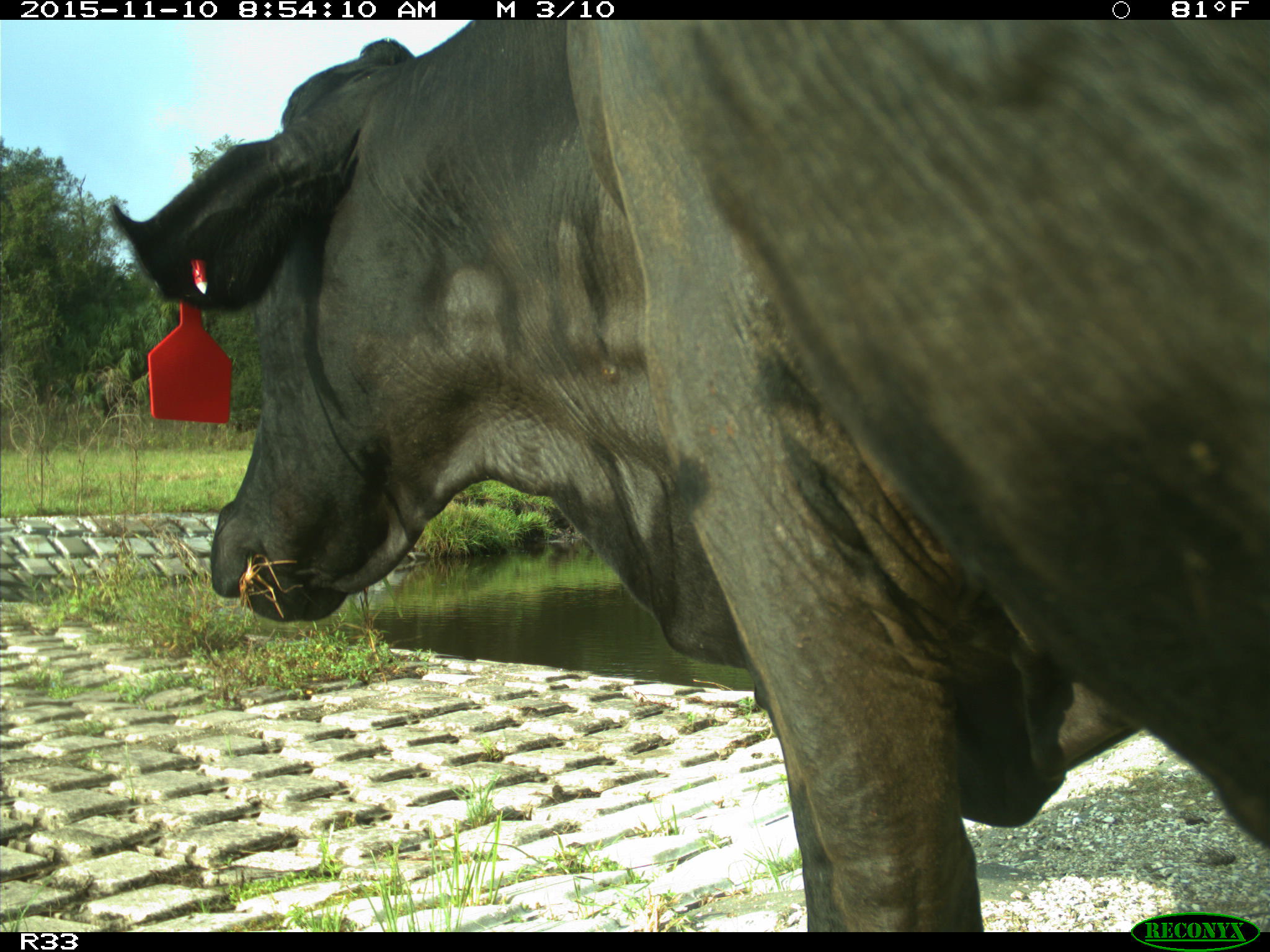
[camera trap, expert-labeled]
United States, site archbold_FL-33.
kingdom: Animalia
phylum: Chordata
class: Mammalia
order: Artiodactyla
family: Bovidae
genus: Bos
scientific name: Bos taurus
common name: domestic cow